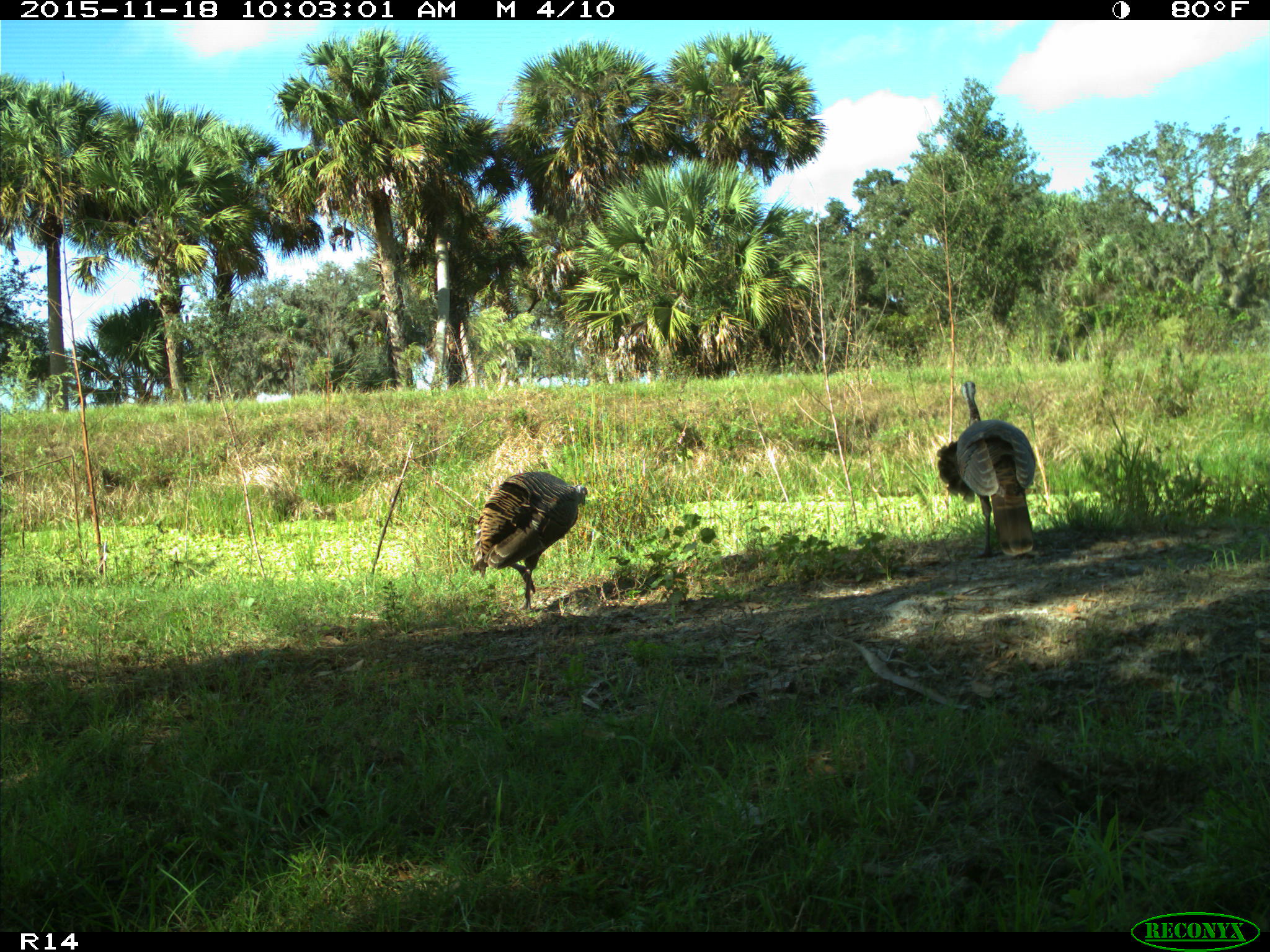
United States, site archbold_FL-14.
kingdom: Animalia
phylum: Chordata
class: Aves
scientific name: Aves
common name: birds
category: unidentified bird